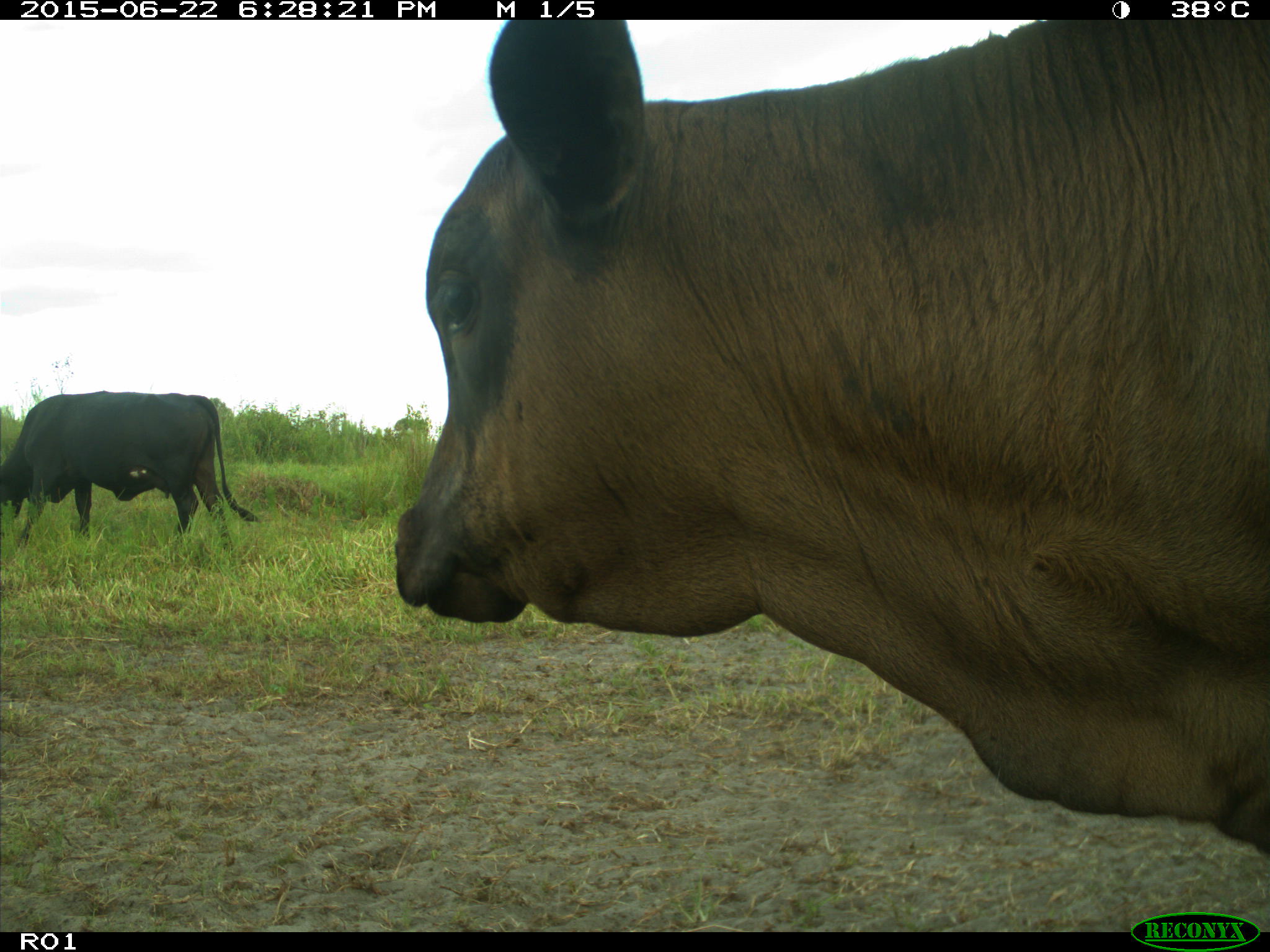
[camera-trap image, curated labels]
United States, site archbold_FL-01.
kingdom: Animalia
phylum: Chordata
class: Mammalia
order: Artiodactyla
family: Bovidae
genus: Bos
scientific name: Bos taurus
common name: domestic cow